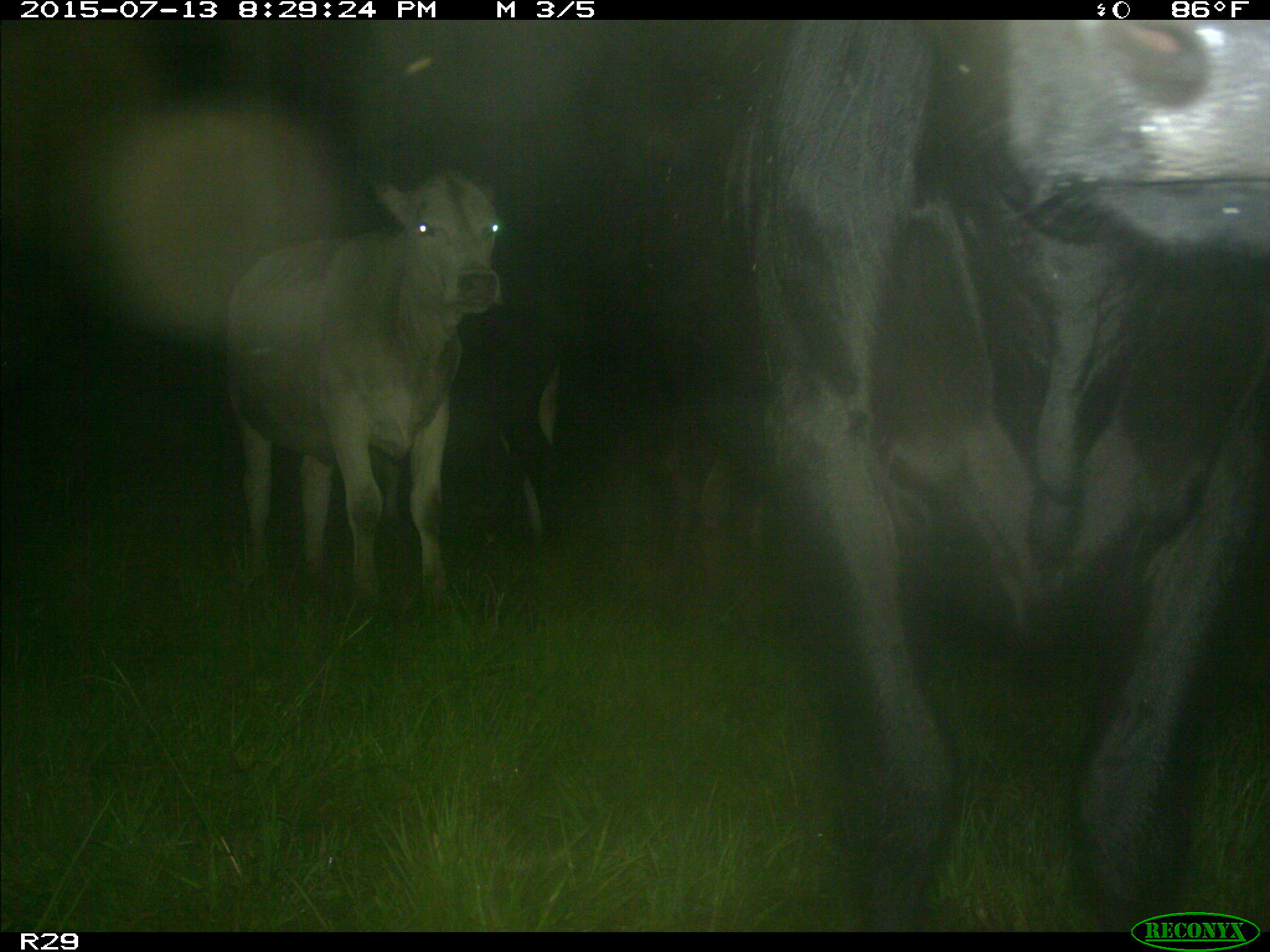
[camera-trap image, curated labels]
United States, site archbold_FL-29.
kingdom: Animalia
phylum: Chordata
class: Mammalia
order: Artiodactyla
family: Bovidae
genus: Bos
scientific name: Bos taurus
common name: domestic cow